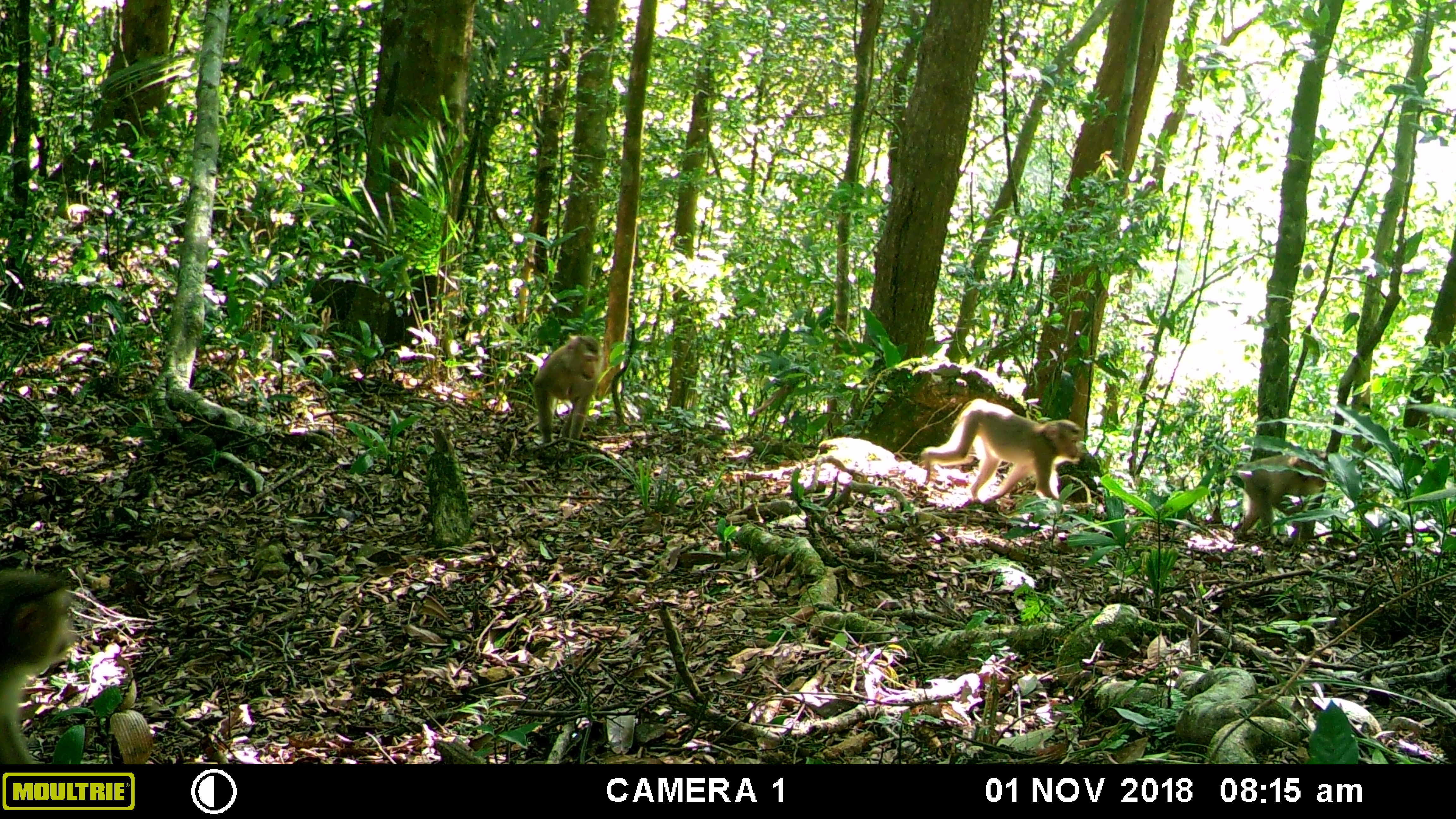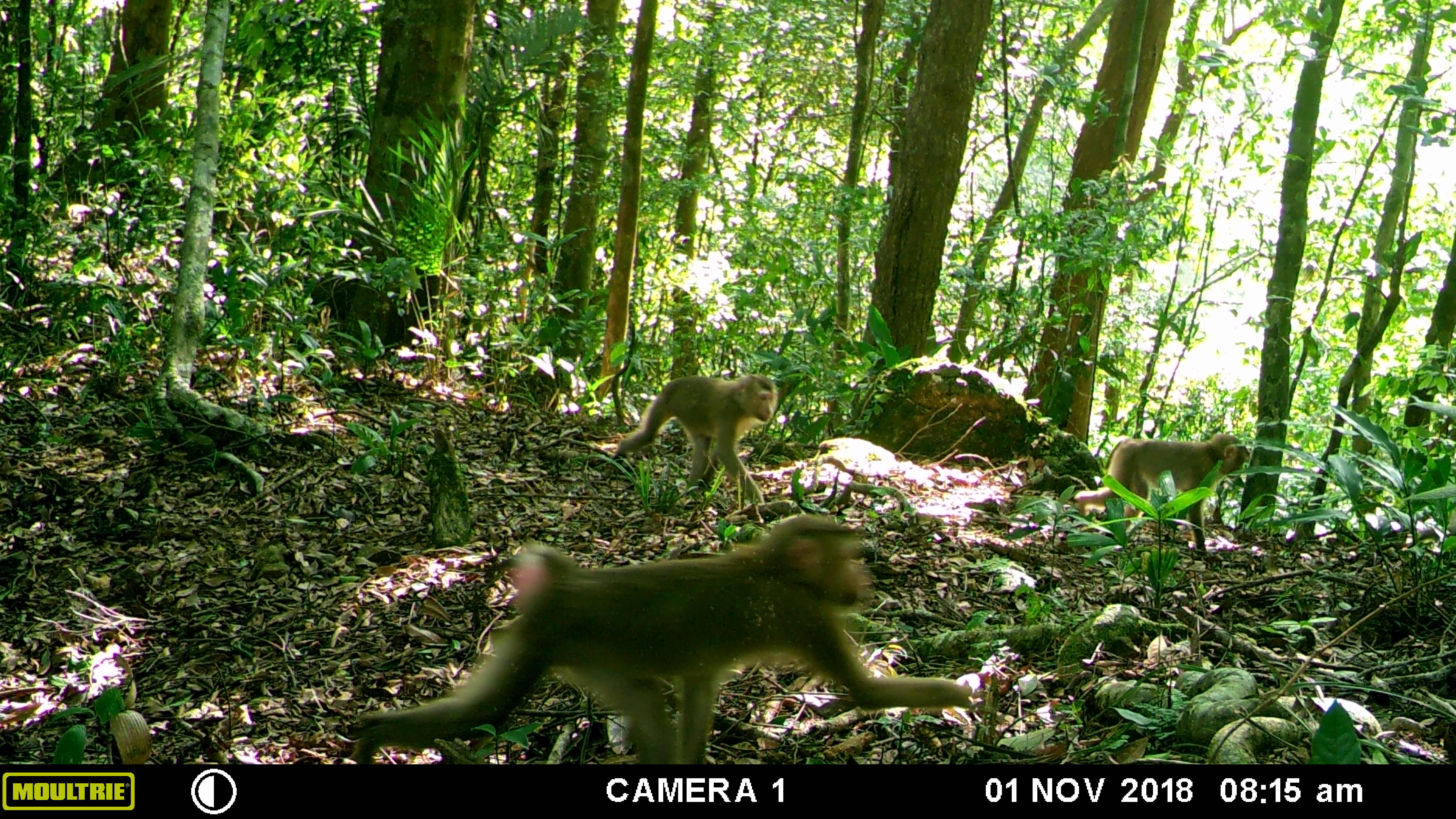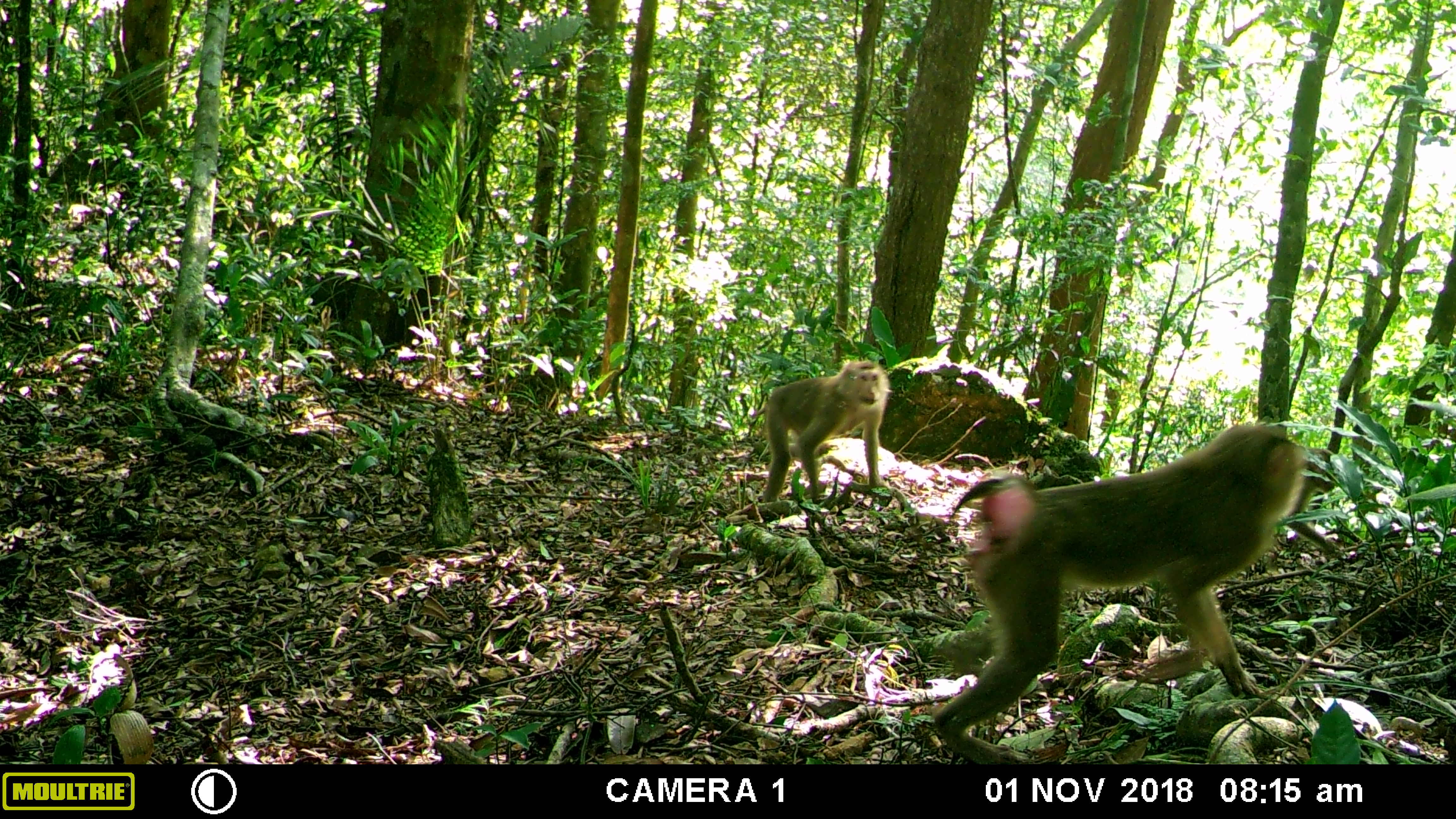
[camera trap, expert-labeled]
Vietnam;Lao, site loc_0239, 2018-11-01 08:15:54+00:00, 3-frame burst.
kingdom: Animalia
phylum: Chordata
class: Mammalia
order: Primates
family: Cercopithecidae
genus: Macaca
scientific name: Macaca nemestrina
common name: pig-tailed macaque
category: pig tailed macaque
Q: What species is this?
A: Pig tailed macaque (pig-tailed macaque) (Macaca nemestrina).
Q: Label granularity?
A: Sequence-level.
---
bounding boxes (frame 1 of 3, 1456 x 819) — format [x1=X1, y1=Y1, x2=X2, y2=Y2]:
pig tailed macaque: [x1=917, y1=397, x2=1084, y2=514]; [x1=0, y1=567, x2=77, y2=764]; [x1=1230, y1=448, x2=1335, y2=543]; [x1=523, y1=334, x2=605, y2=454]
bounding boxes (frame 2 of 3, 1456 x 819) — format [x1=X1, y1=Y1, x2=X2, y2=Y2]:
pig tailed macaque: [x1=346, y1=509, x2=974, y2=763]; [x1=612, y1=370, x2=780, y2=506]; [x1=1070, y1=432, x2=1249, y2=554]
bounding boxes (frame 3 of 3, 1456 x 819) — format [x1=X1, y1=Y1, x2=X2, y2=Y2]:
pig tailed macaque: [x1=928, y1=422, x2=1311, y2=763]; [x1=747, y1=359, x2=894, y2=504]; [x1=1265, y1=446, x2=1344, y2=562]